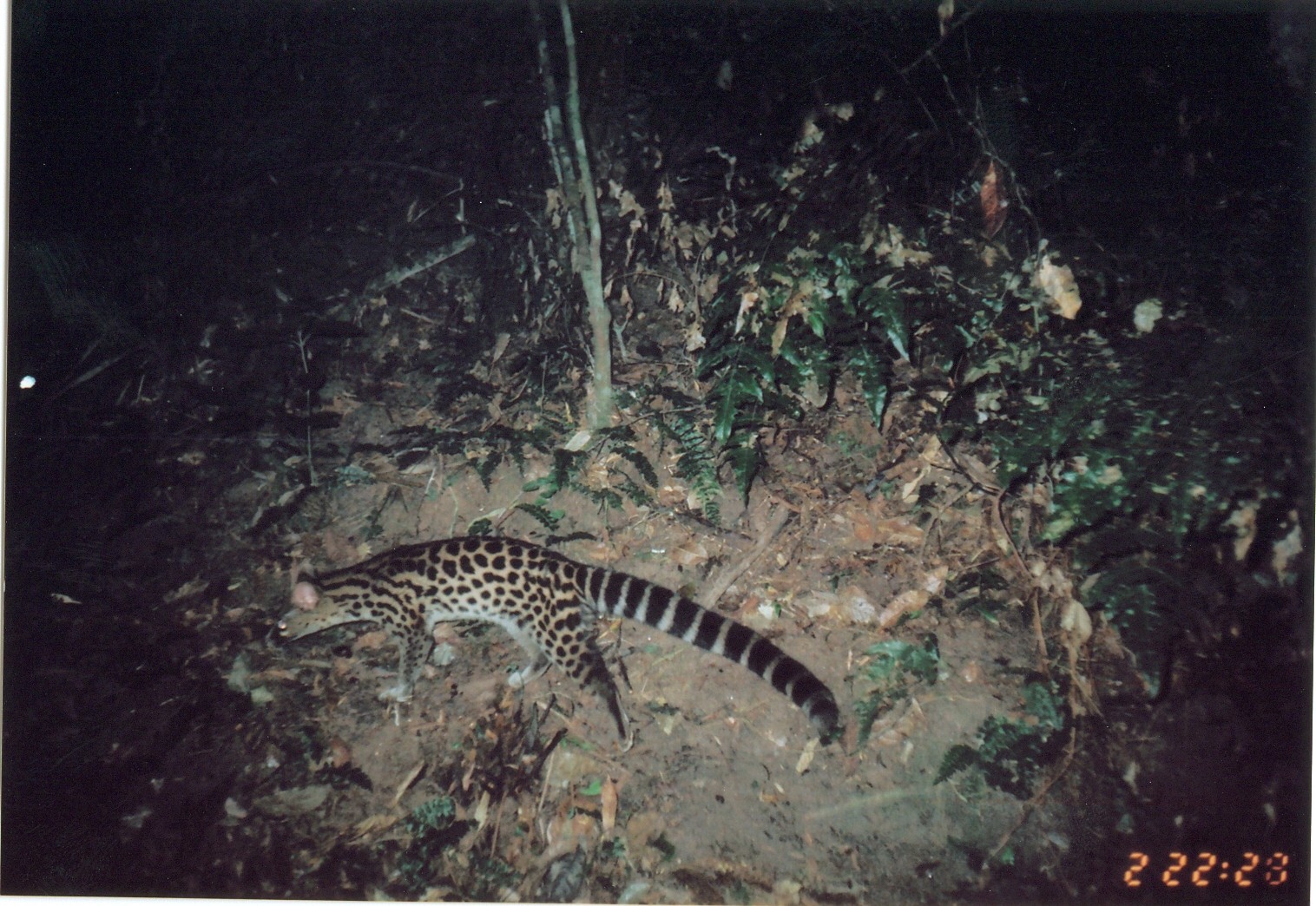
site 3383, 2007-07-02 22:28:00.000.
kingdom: Animalia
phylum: Chordata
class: Mammalia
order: Carnivora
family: Viverridae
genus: Genetta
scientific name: Genetta servalina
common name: servaline genet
Genetta servalina (servaline genet), count 1.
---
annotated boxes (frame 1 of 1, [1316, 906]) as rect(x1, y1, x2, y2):
genetta servalina: rect(273, 531, 841, 748)